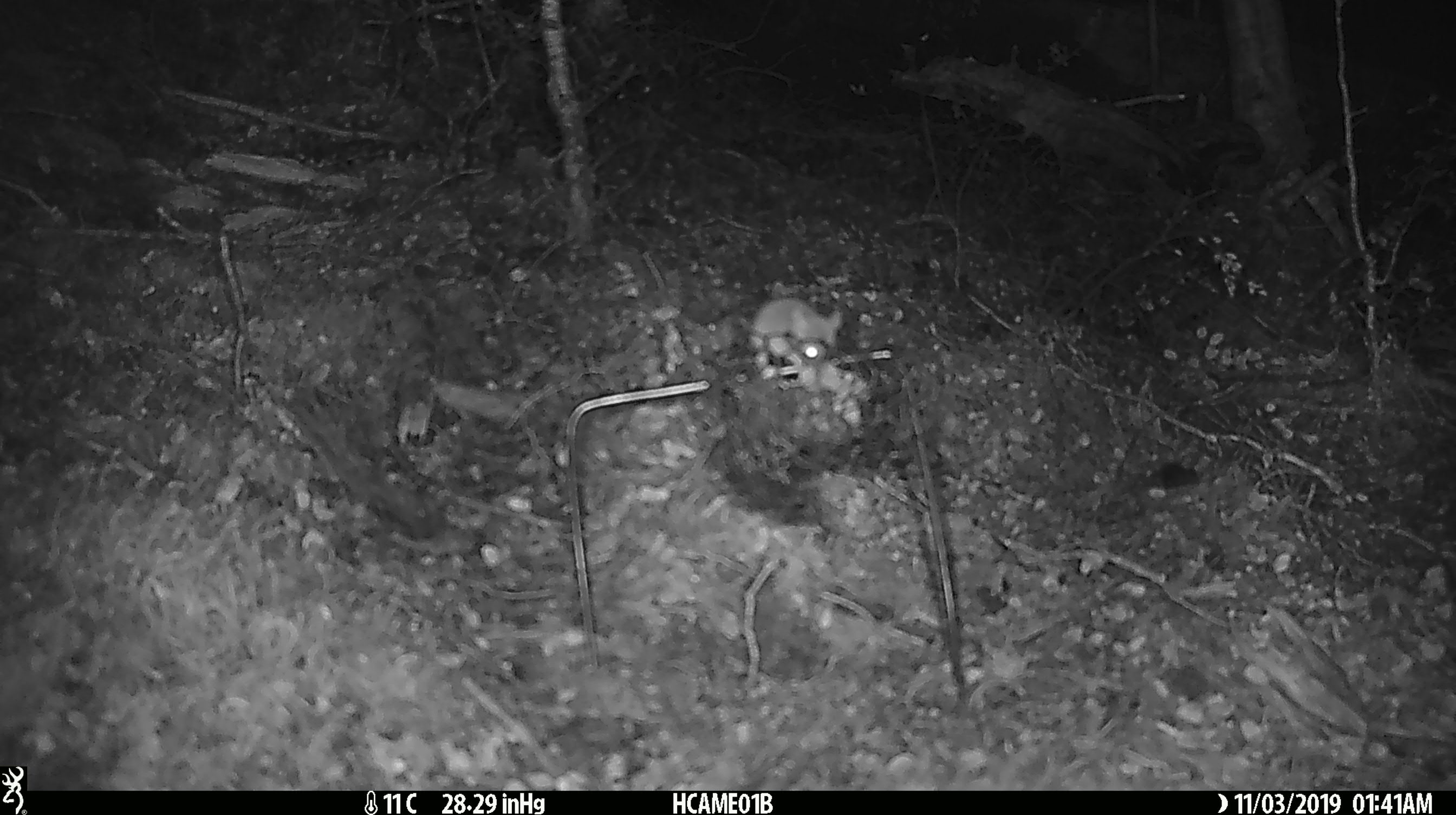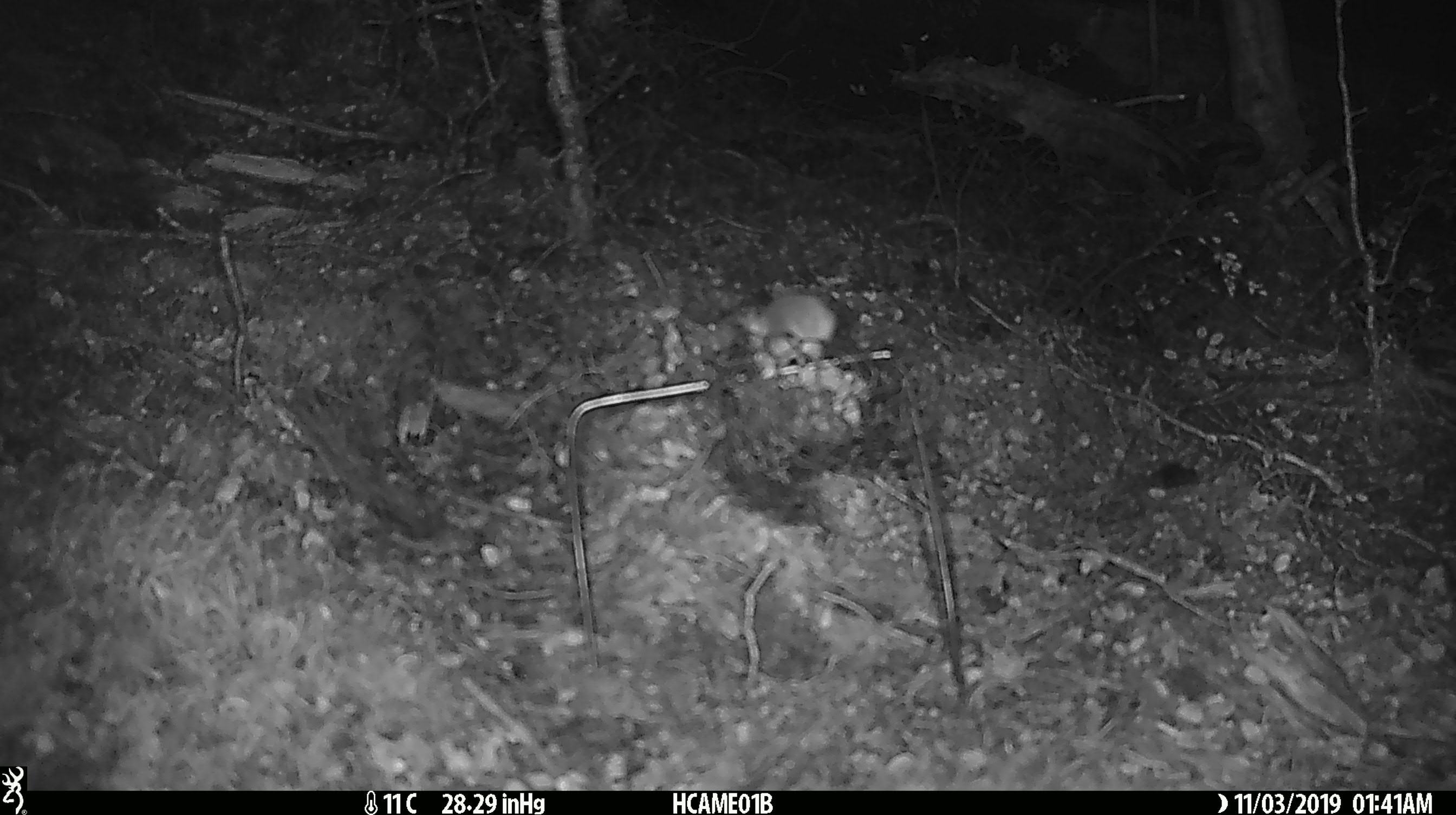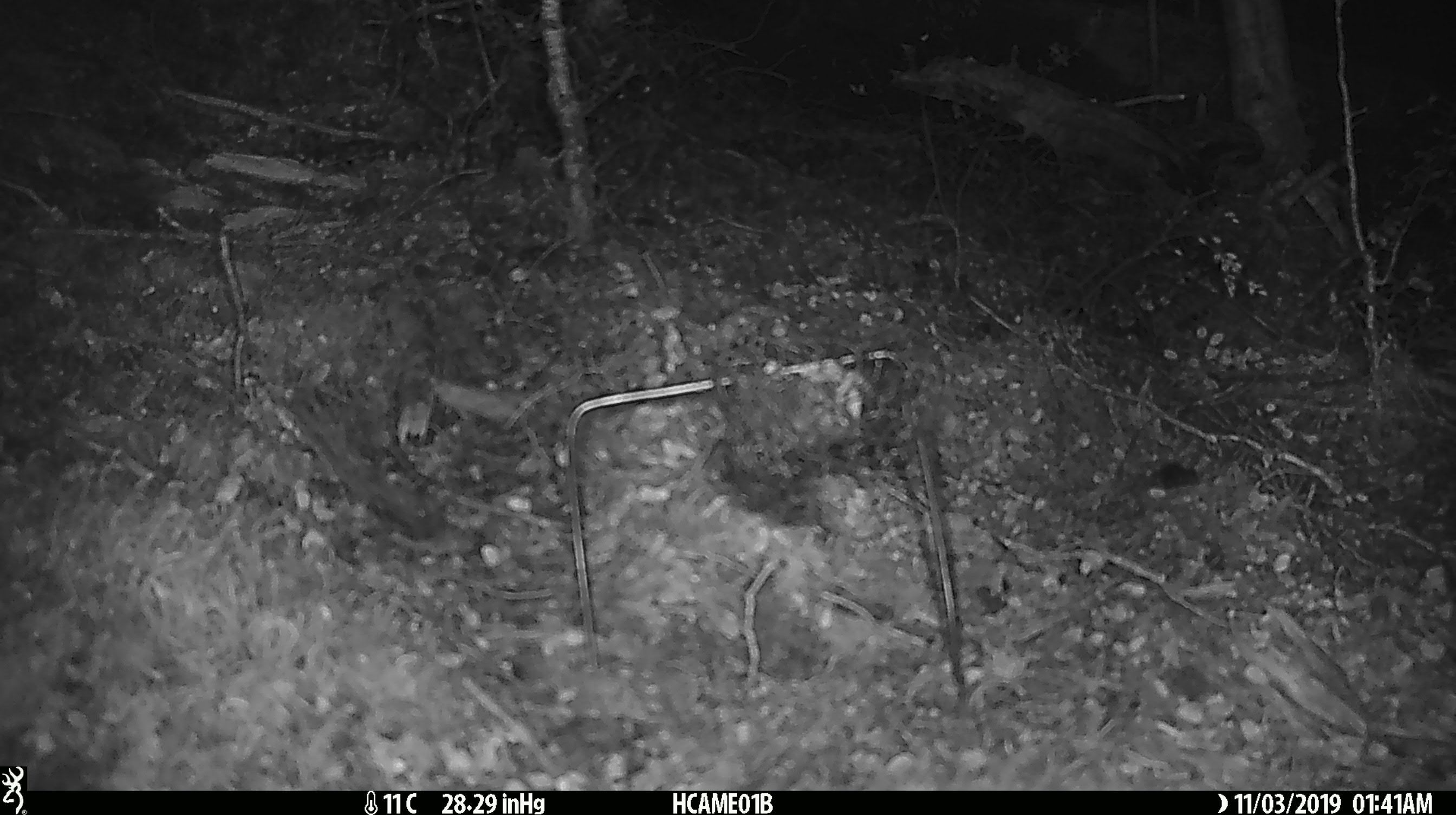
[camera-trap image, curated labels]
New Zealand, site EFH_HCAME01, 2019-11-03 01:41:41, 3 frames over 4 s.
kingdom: Animalia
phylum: Chordata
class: Mammalia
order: Rodentia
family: Muridae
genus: Mus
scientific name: Mus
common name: mouse